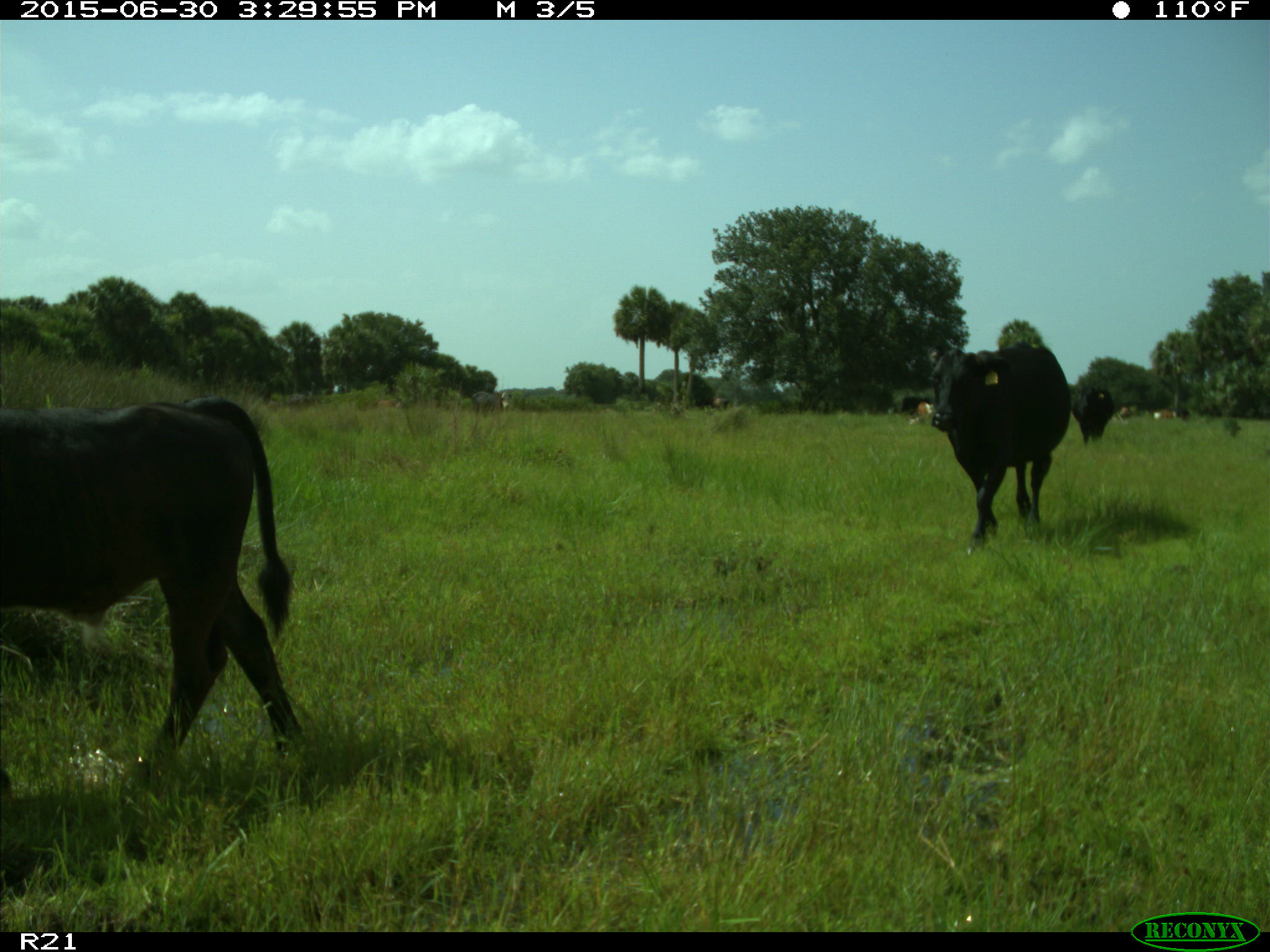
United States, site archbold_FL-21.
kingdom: Animalia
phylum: Chordata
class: Mammalia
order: Artiodactyla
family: Bovidae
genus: Bos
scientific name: Bos taurus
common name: domestic cow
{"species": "Bos taurus (domestic cow)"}